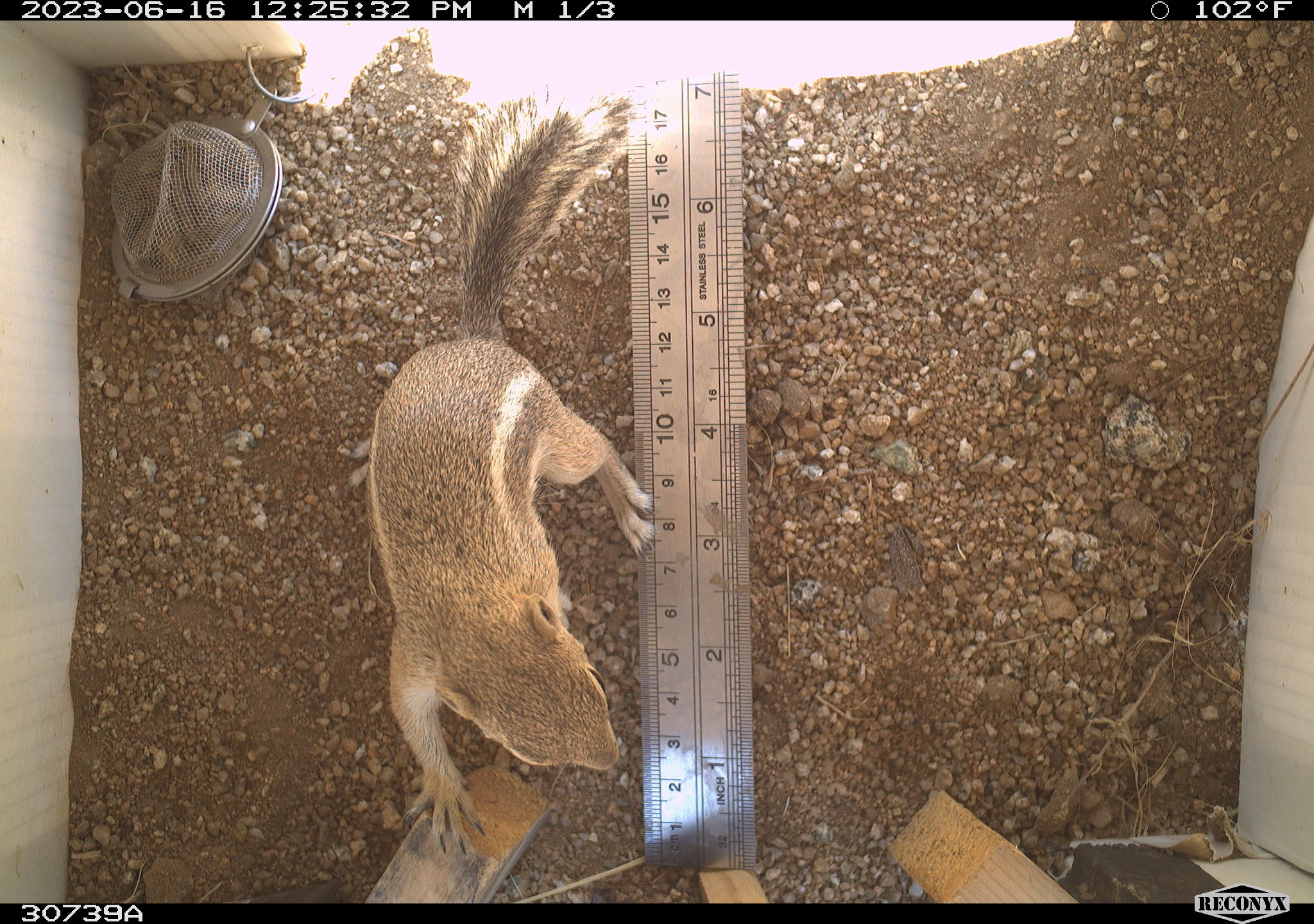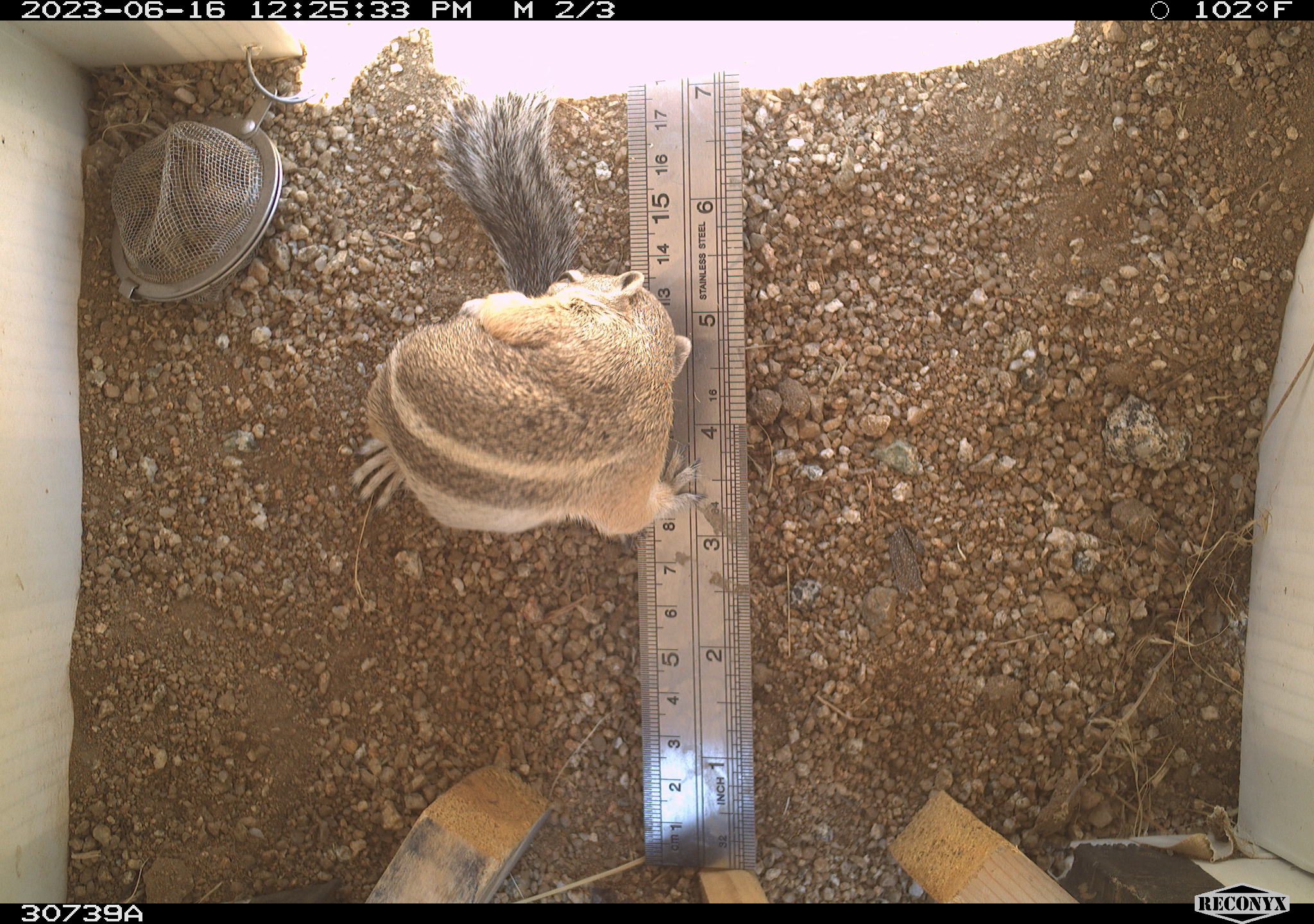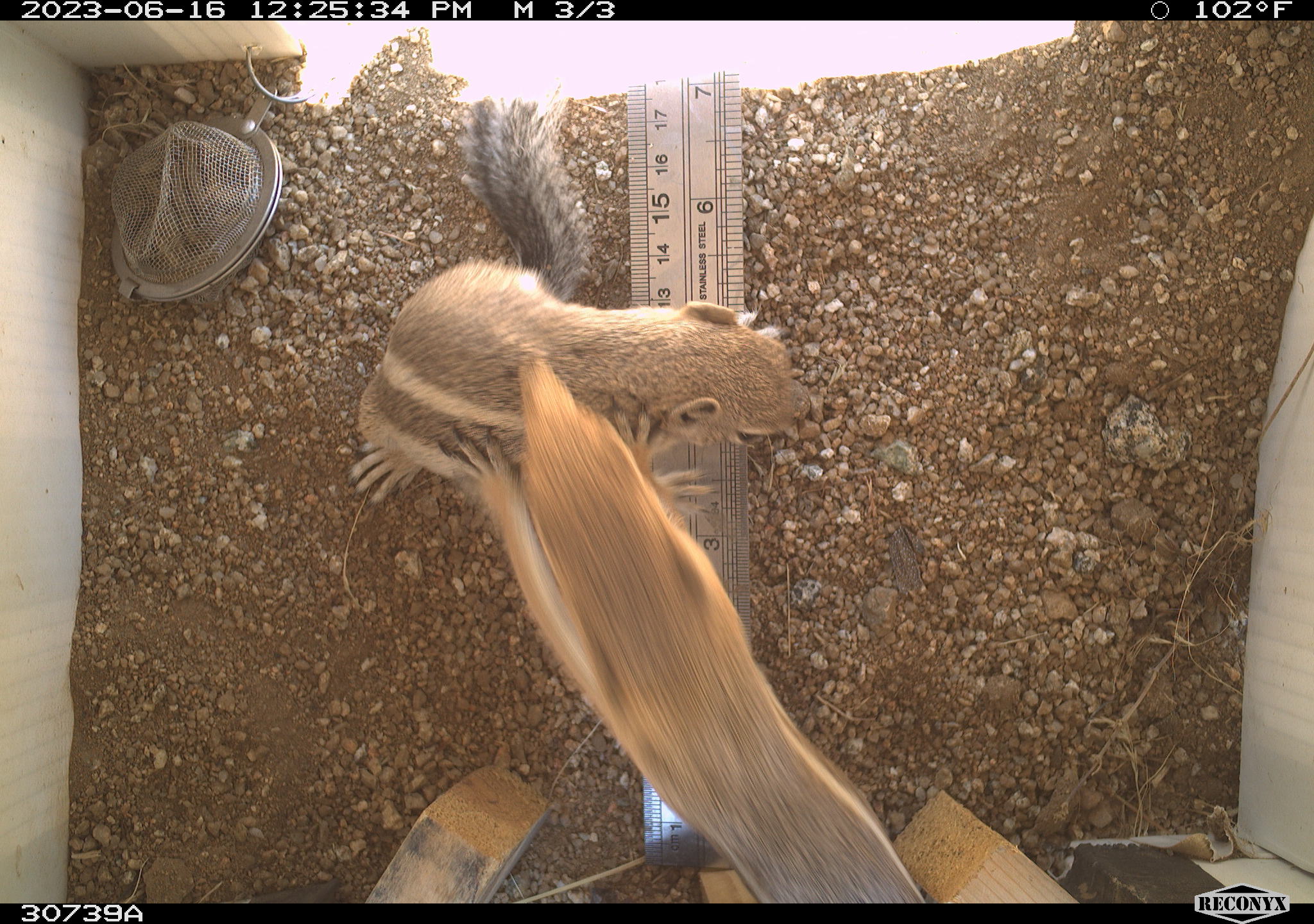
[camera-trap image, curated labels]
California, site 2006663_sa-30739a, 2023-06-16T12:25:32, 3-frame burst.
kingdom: Animalia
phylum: Chordata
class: Mammalia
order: Rodentia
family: Sciuridae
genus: Ammospermophilus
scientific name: Ammospermophilus leucurus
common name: white-tailed antelope squirrel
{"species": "white-tailed antelope squirrel (Ammospermophilus leucurus)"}